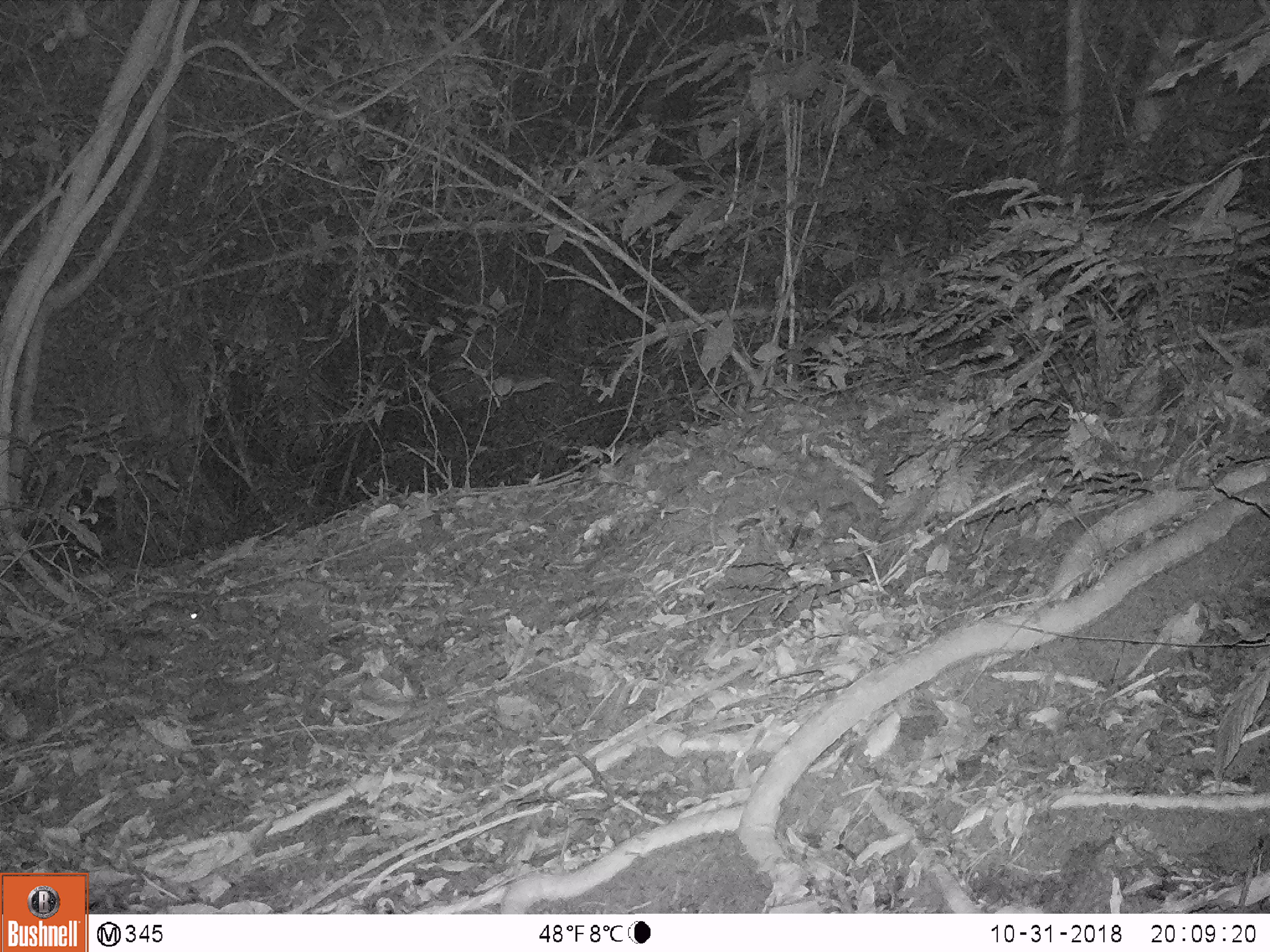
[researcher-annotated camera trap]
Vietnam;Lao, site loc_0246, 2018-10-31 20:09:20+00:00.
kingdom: Animalia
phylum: Chordata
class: Mammalia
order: Rodentia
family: Muridae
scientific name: Muridae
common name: old-world mice and rats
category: unidentified murid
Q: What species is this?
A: Unidentified murid (old-world mice and rats) (Muridae).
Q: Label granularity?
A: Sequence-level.